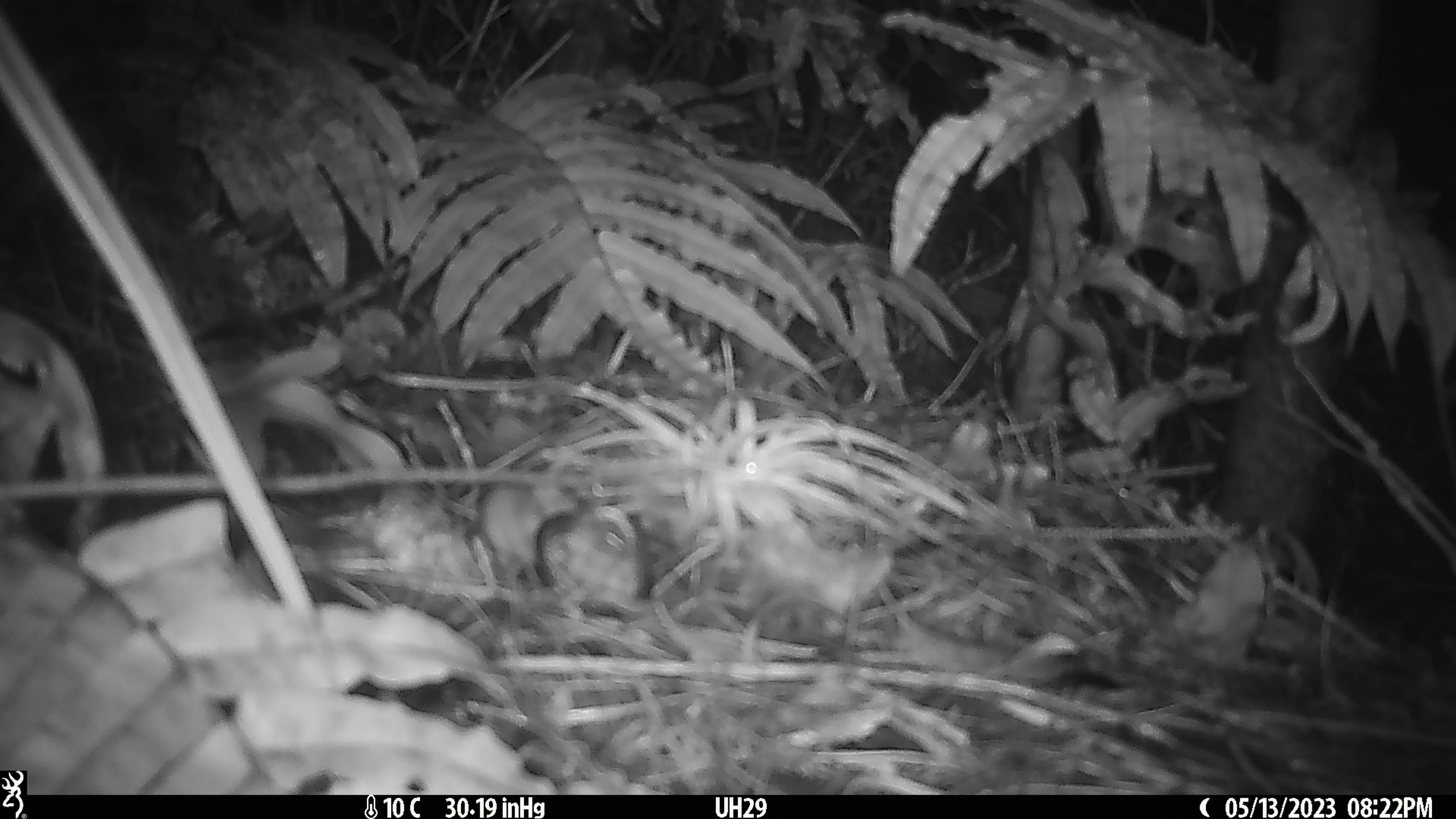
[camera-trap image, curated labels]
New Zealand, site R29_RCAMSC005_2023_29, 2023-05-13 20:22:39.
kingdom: Animalia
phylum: Chordata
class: Mammalia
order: Rodentia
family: Muridae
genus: Mus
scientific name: Mus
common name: mouse